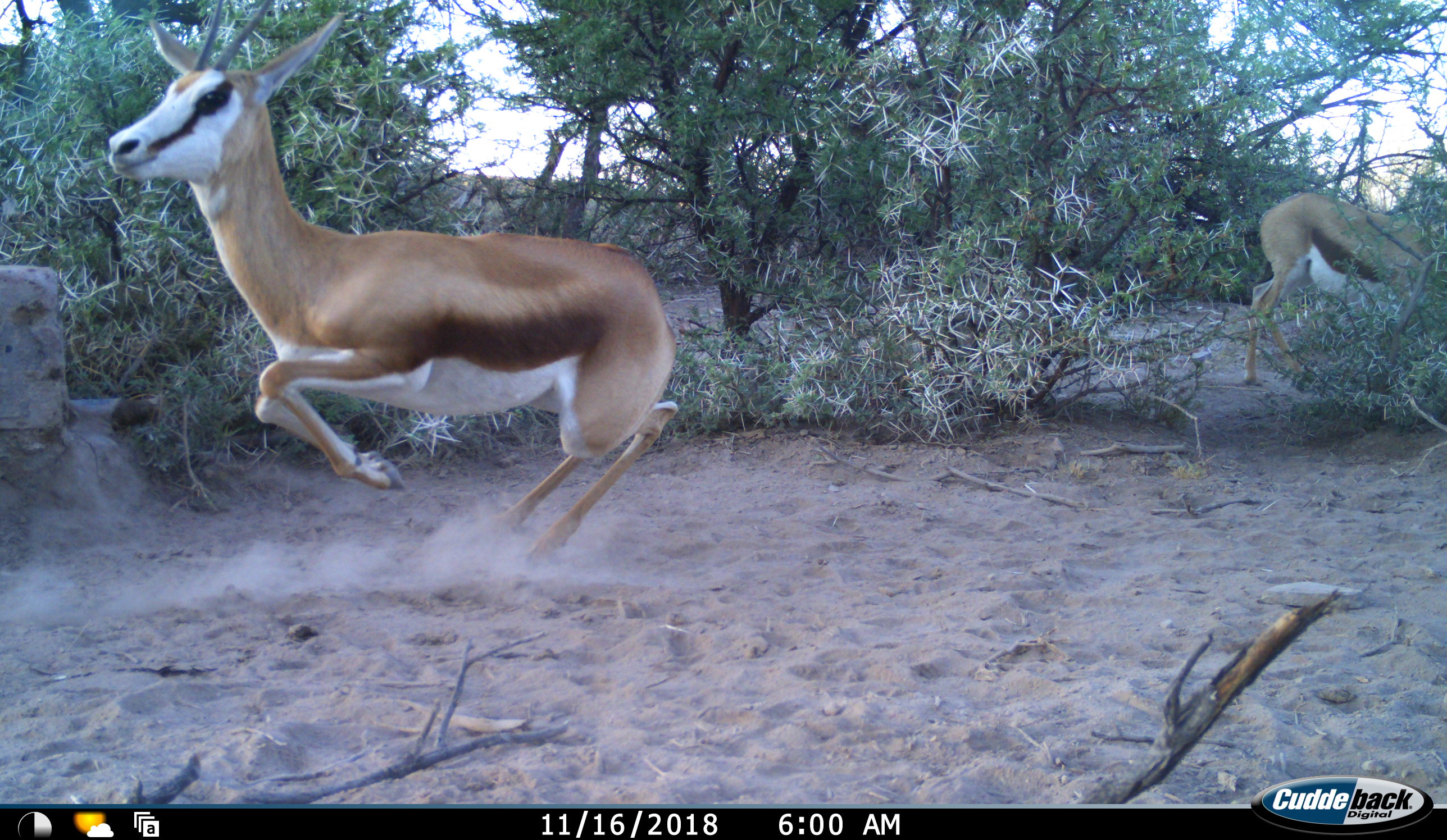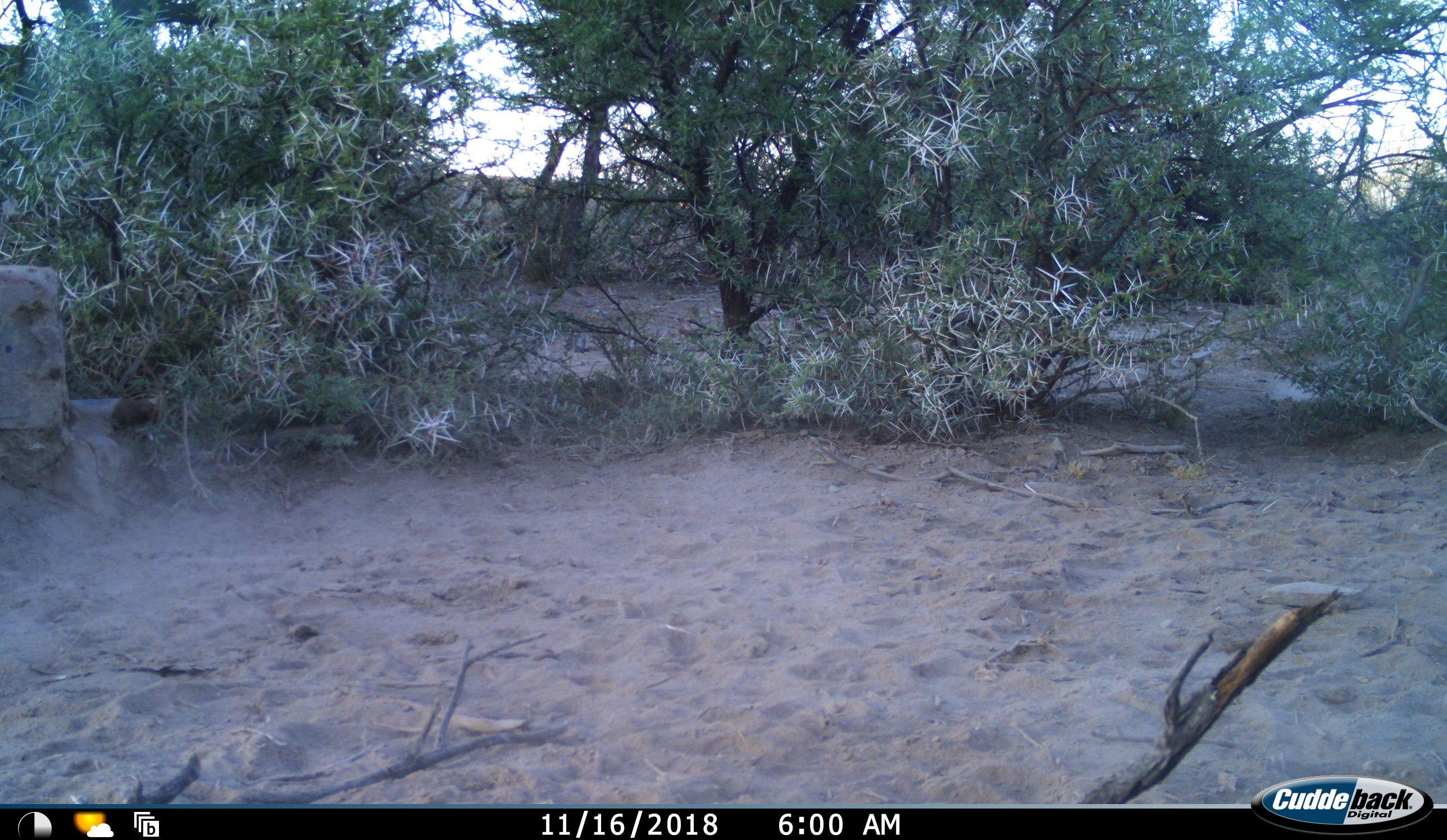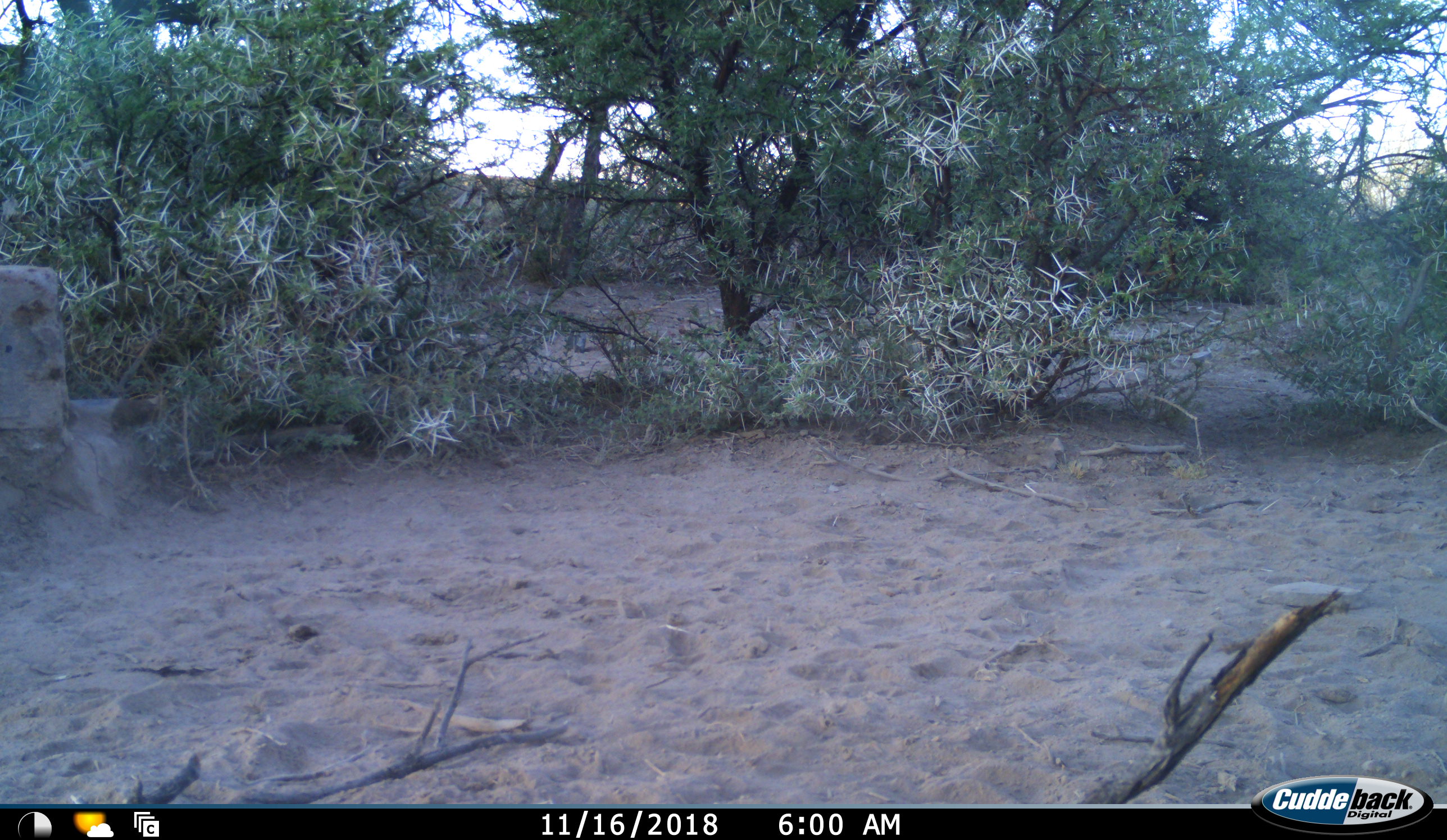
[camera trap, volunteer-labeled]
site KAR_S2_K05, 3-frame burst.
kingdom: Animalia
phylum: Chordata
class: Mammalia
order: Artiodactyla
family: Bovidae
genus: Antidorcas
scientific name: Antidorcas marsupialis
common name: springbok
Springbok (Antidorcas marsupialis), count 2. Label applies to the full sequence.